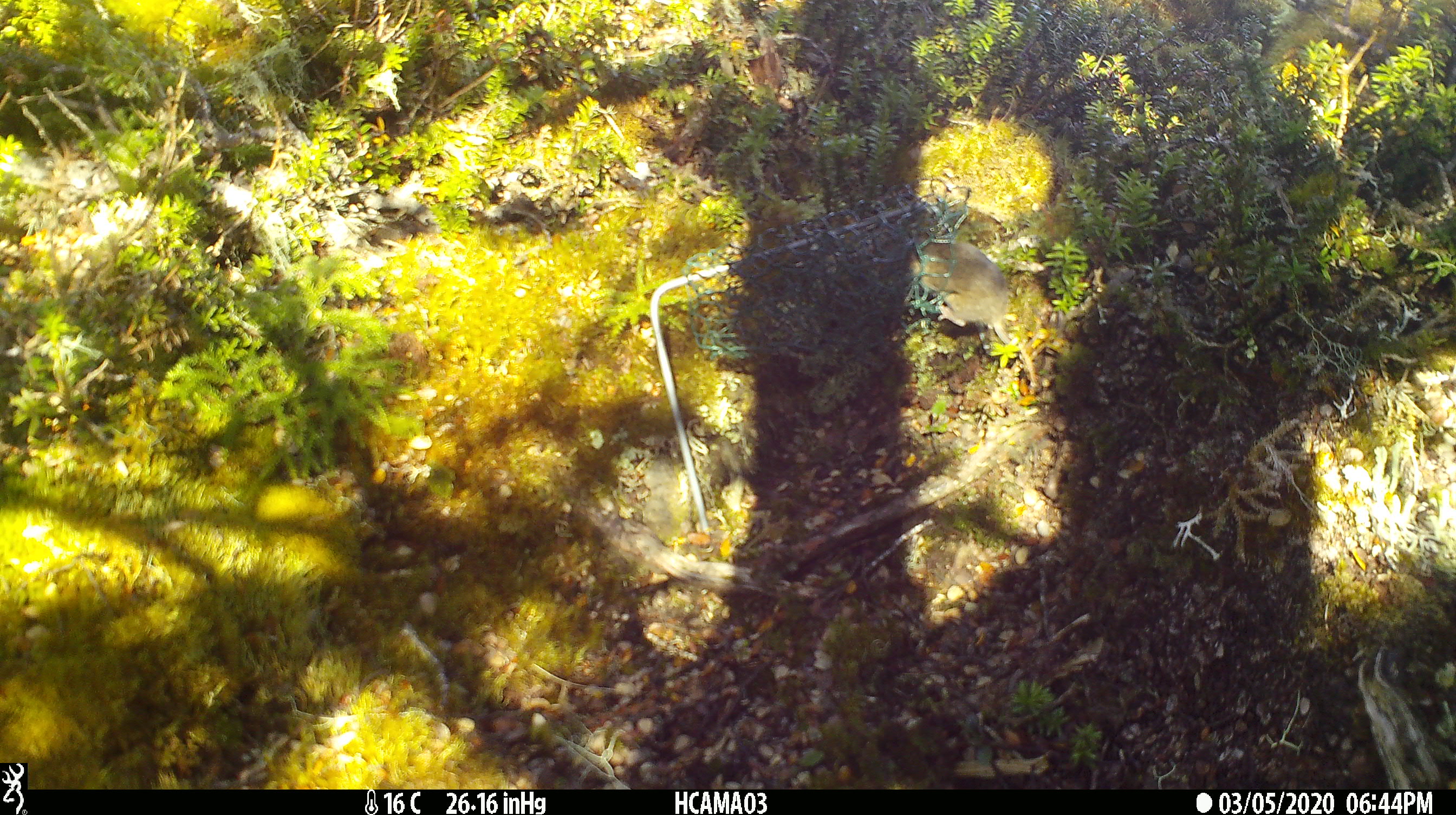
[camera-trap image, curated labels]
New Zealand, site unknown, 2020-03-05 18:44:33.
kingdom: Animalia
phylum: Chordata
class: Mammalia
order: Rodentia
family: Muridae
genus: Mus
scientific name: Mus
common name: mouse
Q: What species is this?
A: Mouse (Mus).